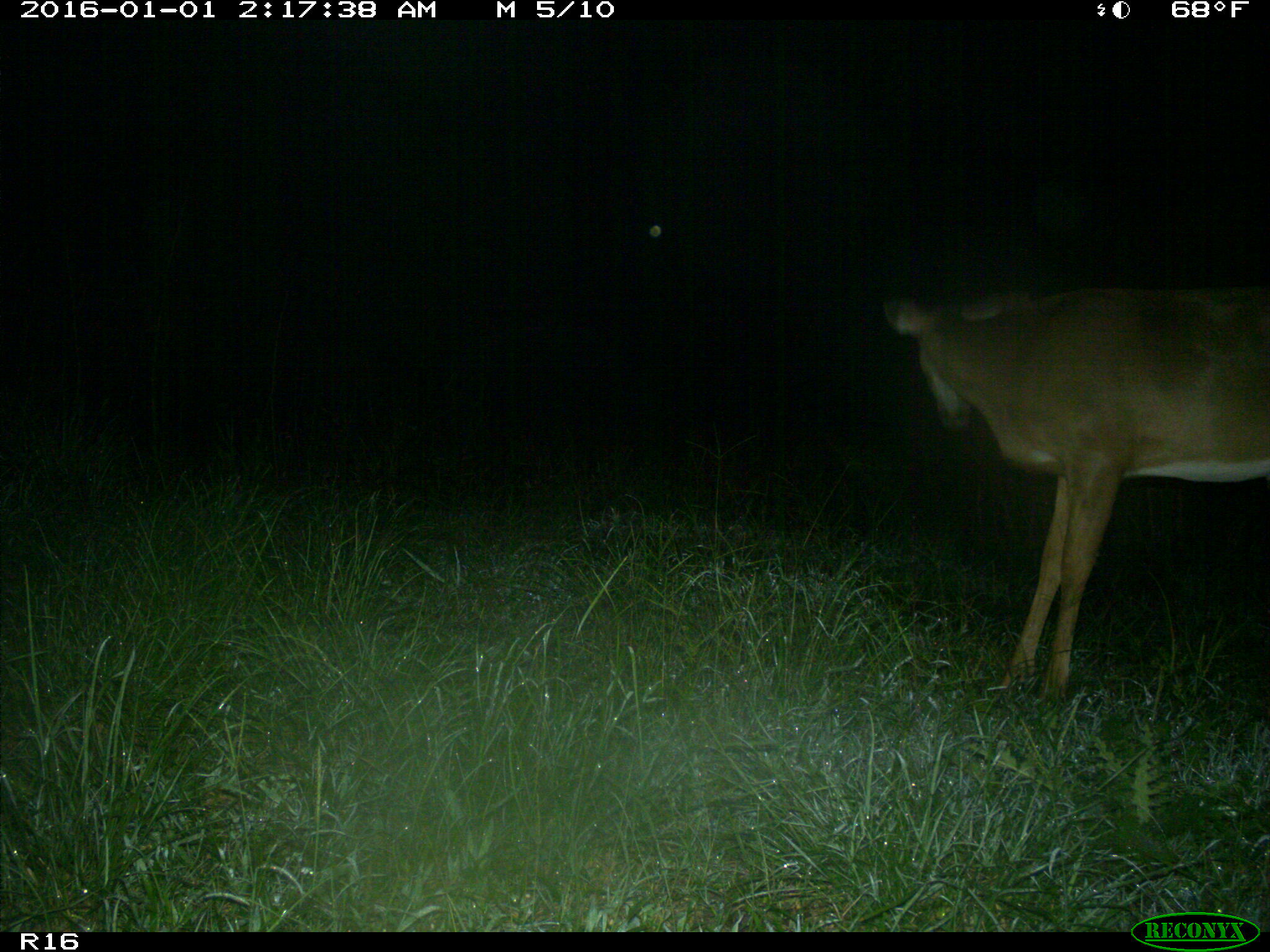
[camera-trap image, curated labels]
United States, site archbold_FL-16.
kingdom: Animalia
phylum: Chordata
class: Mammalia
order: Artiodactyla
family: Cervidae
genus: Odocoileus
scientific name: Odocoileus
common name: deer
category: unidentified deer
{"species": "unidentified deer (deer) (Odocoileus)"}